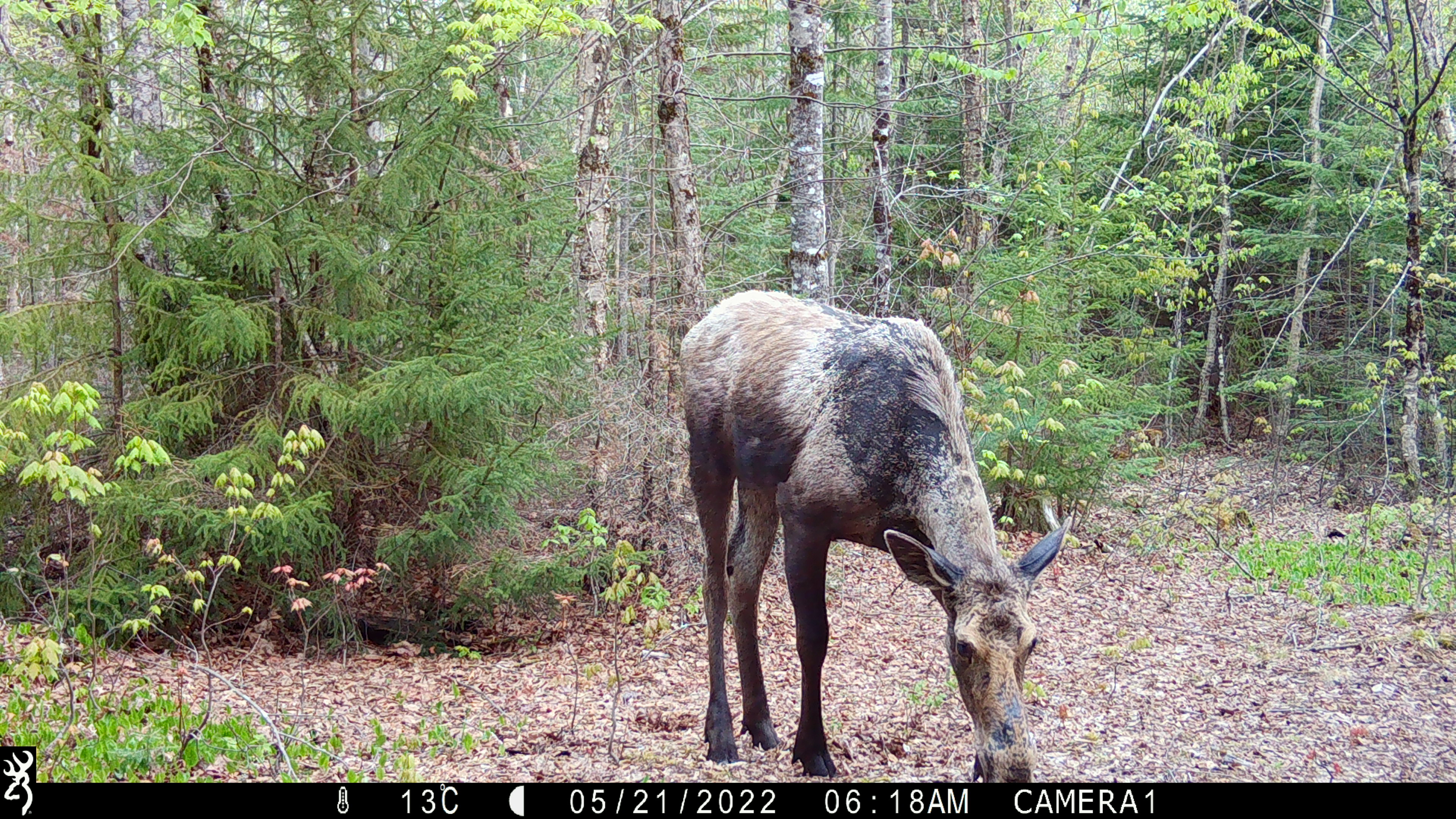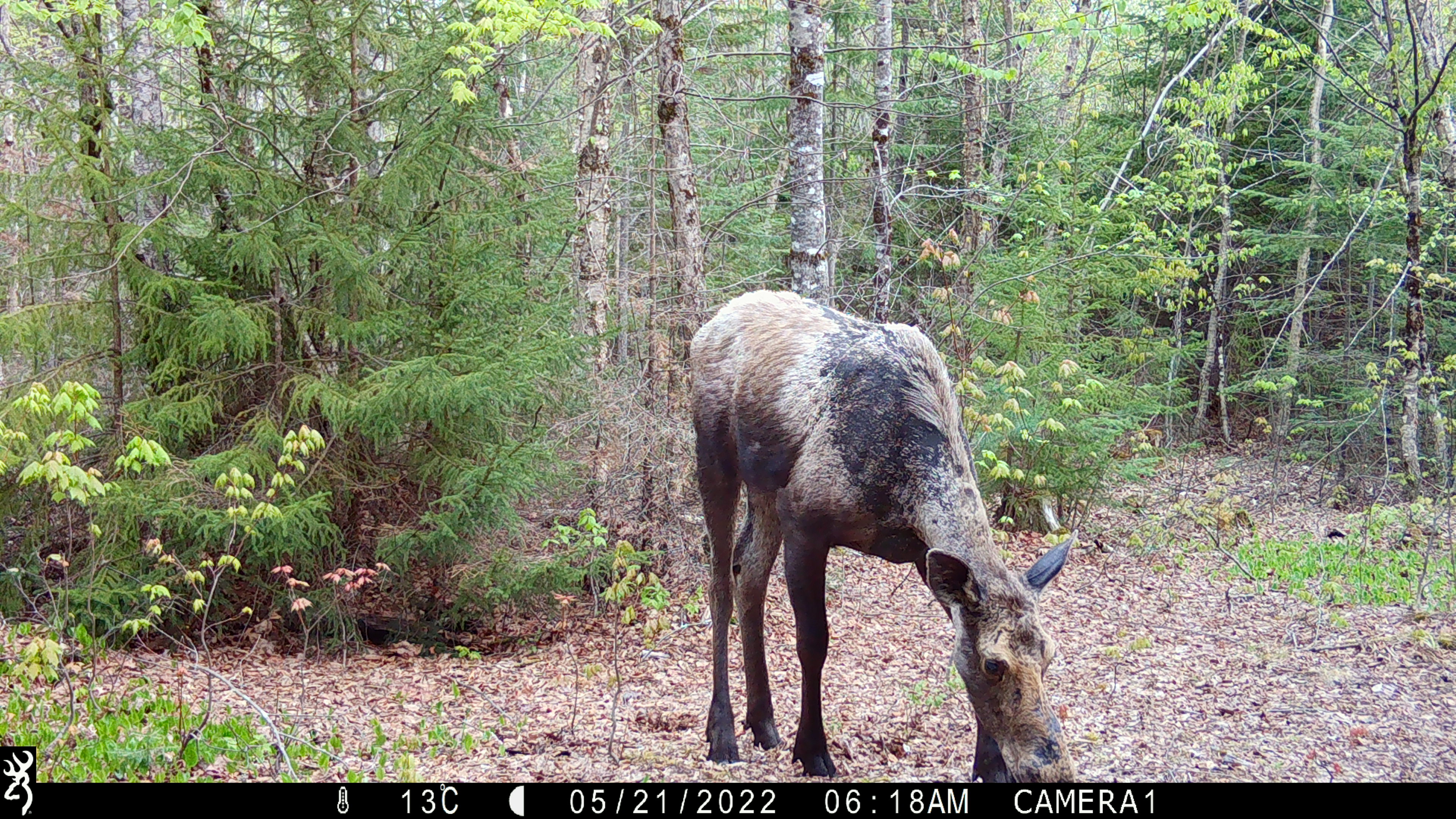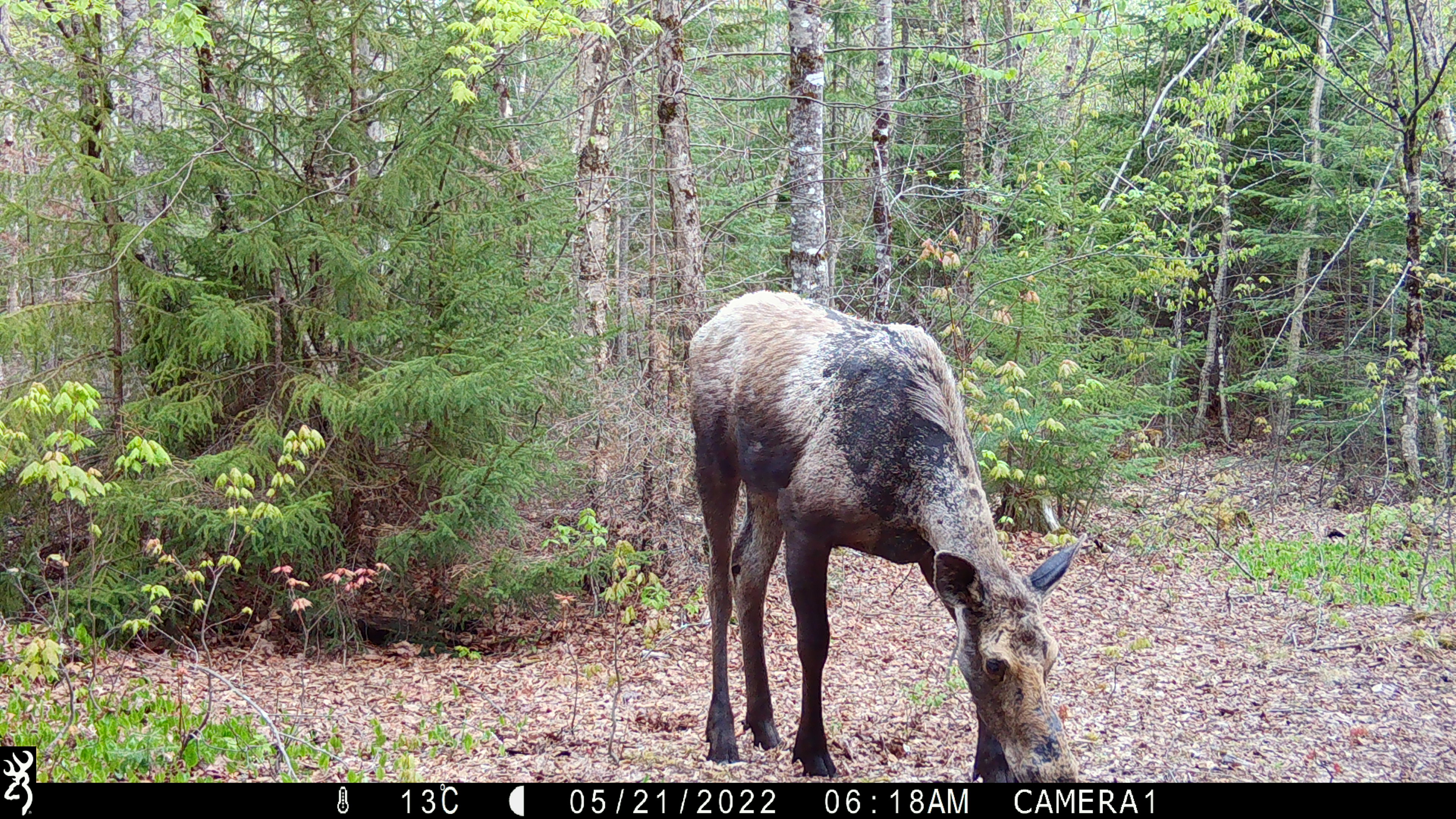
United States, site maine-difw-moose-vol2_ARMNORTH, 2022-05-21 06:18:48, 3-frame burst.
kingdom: Animalia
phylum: Chordata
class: Mammalia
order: Artiodactyla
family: Cervidae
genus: Alces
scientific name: Alces alces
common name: moose